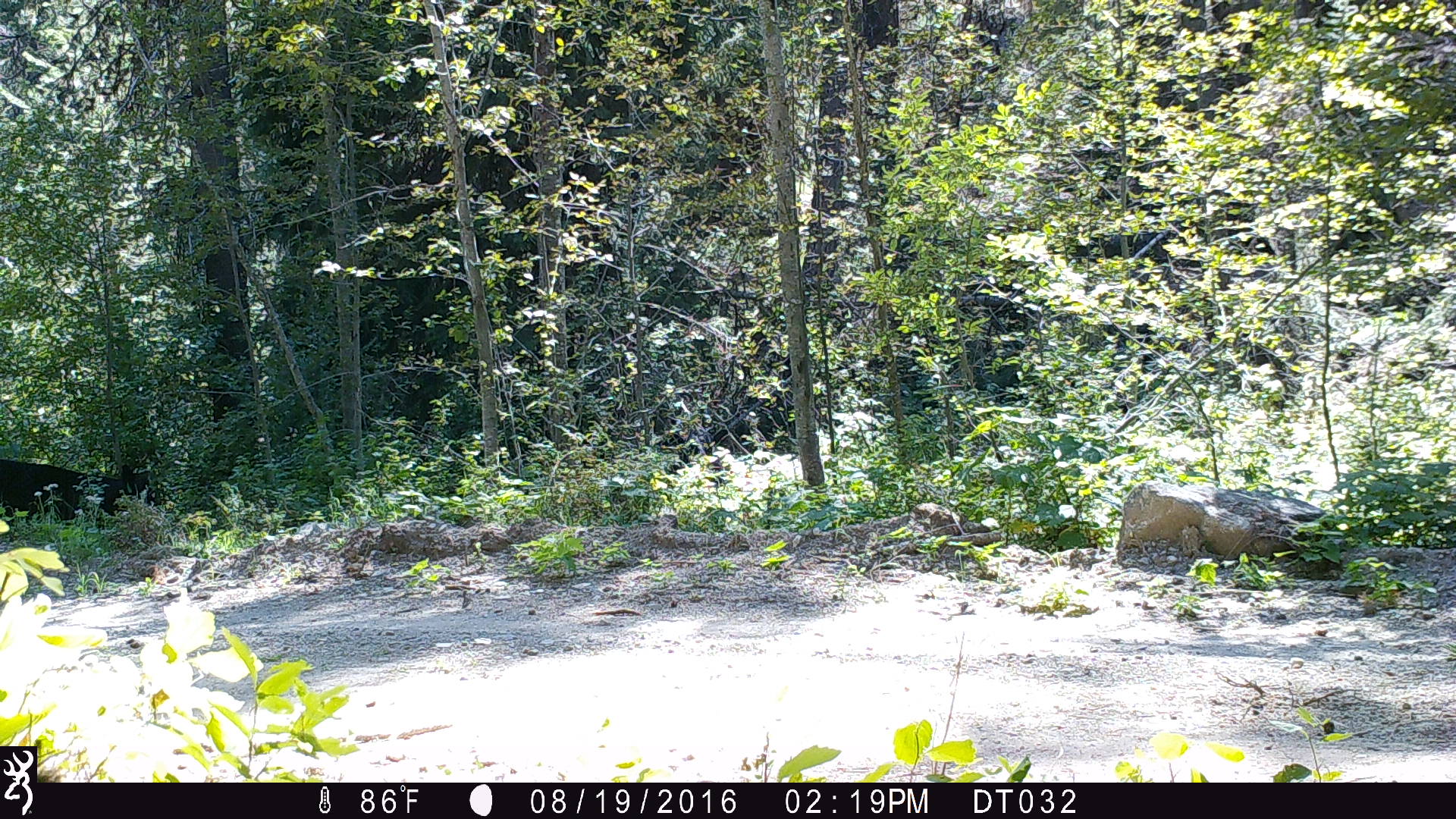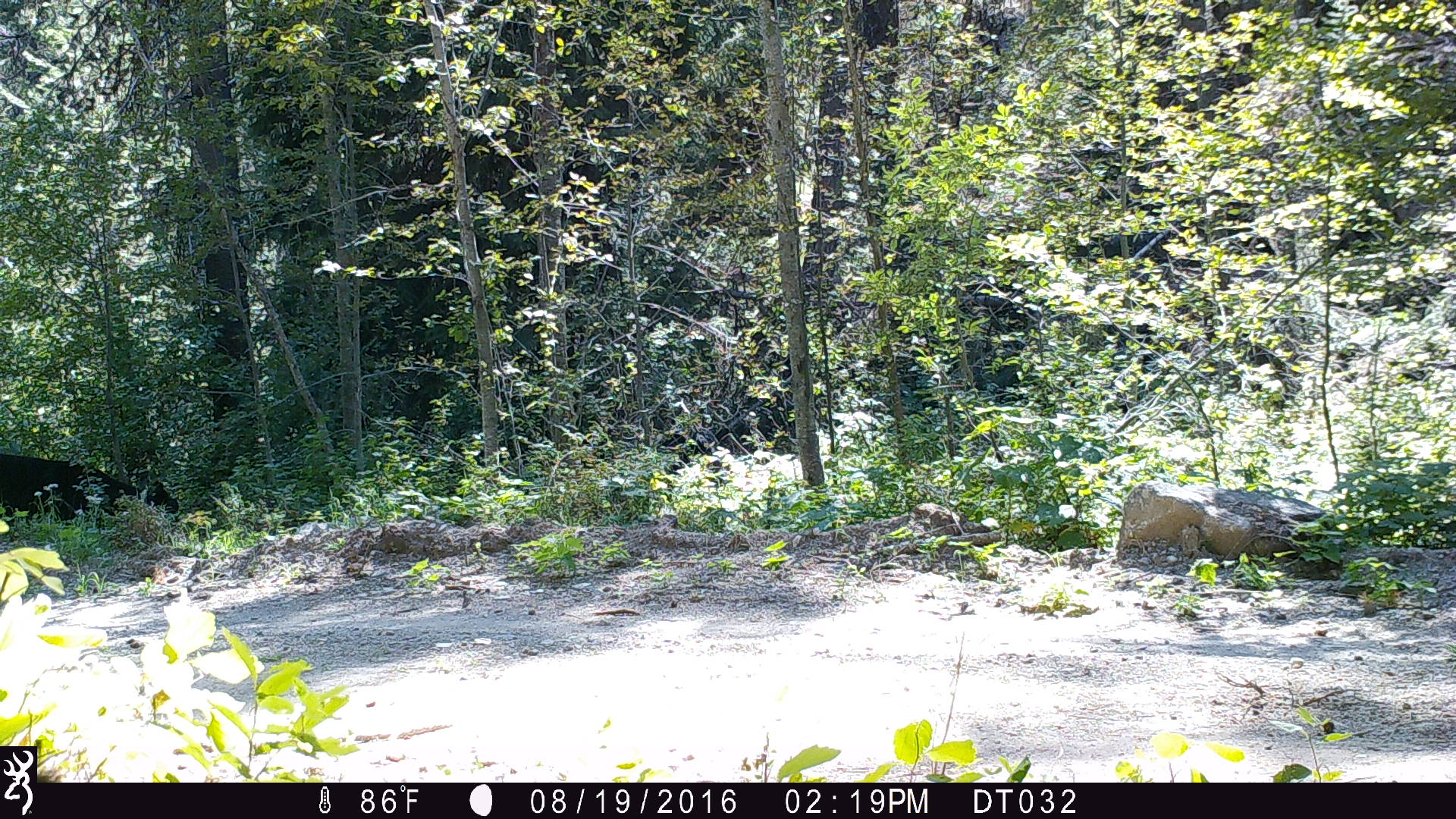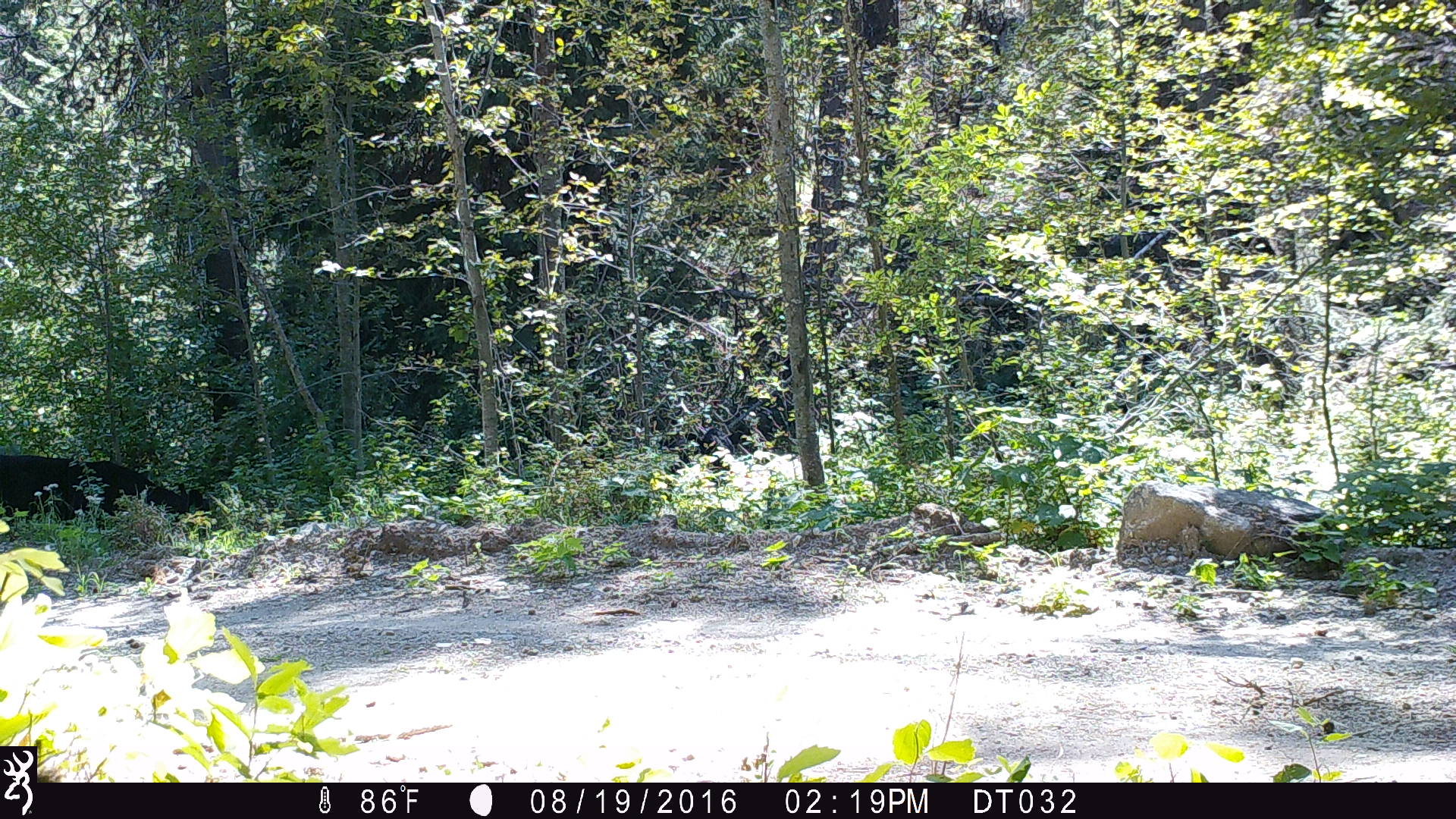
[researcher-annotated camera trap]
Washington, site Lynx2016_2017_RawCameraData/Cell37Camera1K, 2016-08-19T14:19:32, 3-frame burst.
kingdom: Animalia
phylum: Chordata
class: Mammalia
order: Artiodactyla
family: Bovidae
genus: Bos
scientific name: Bos taurus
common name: domestic cattle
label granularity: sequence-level